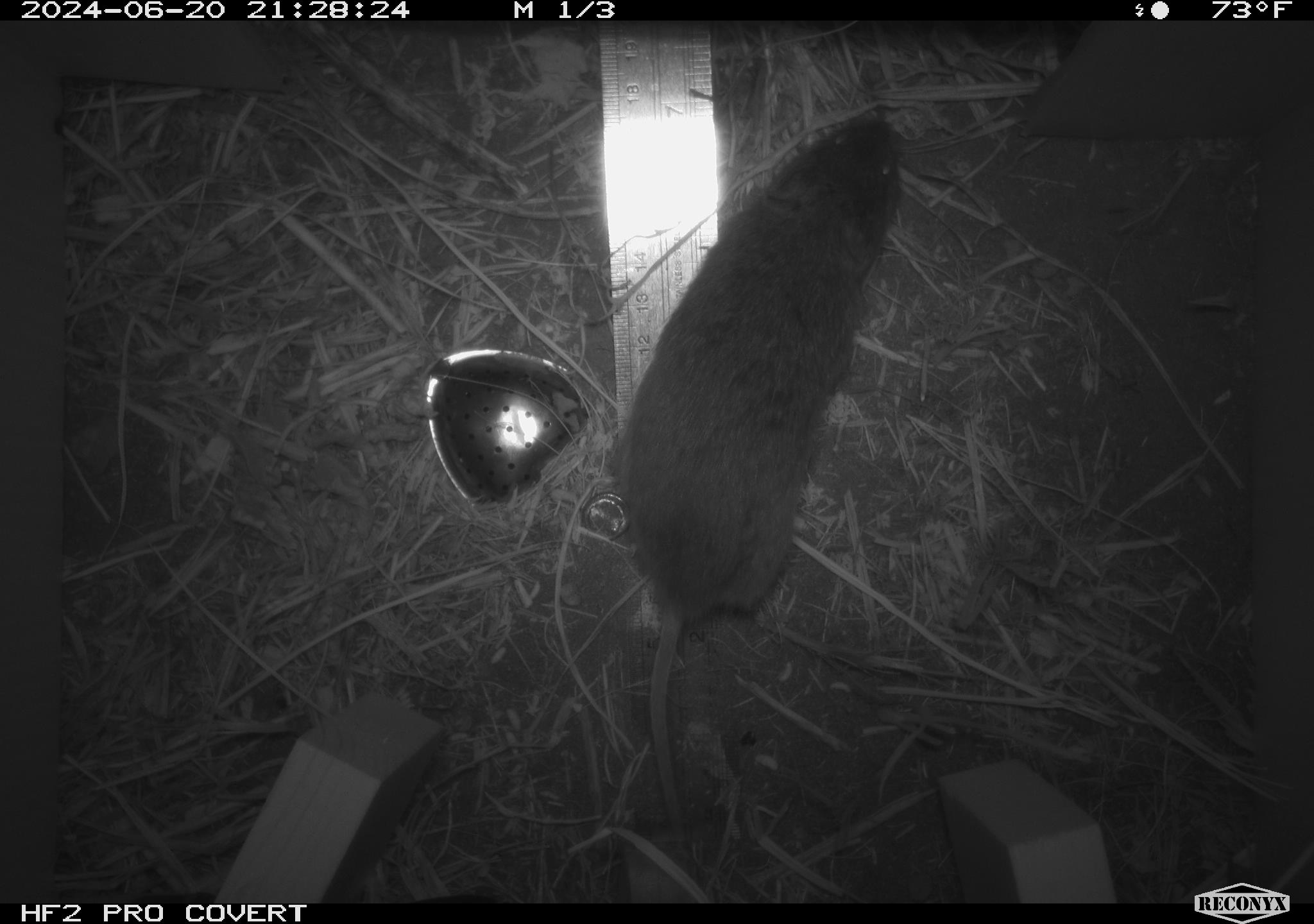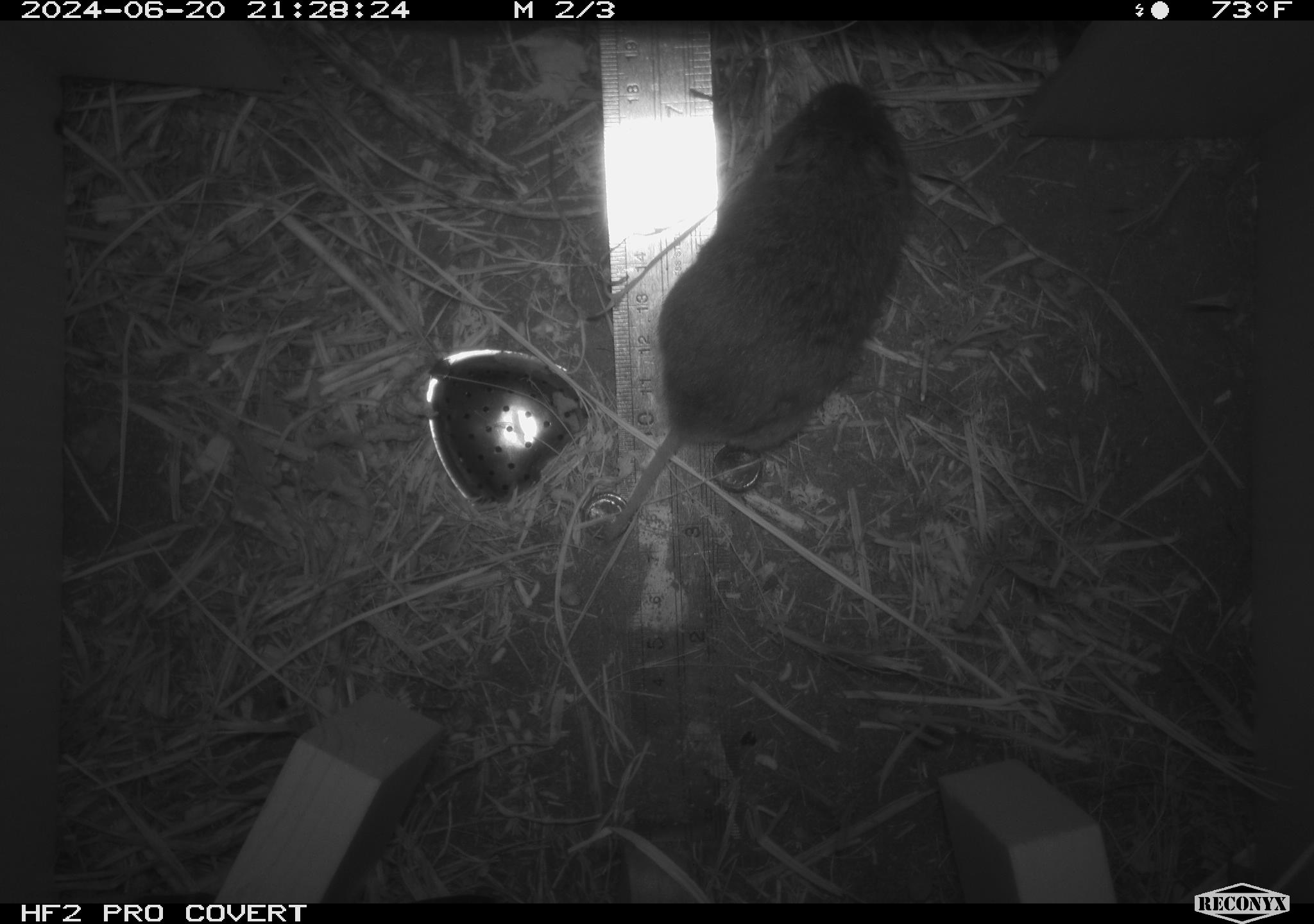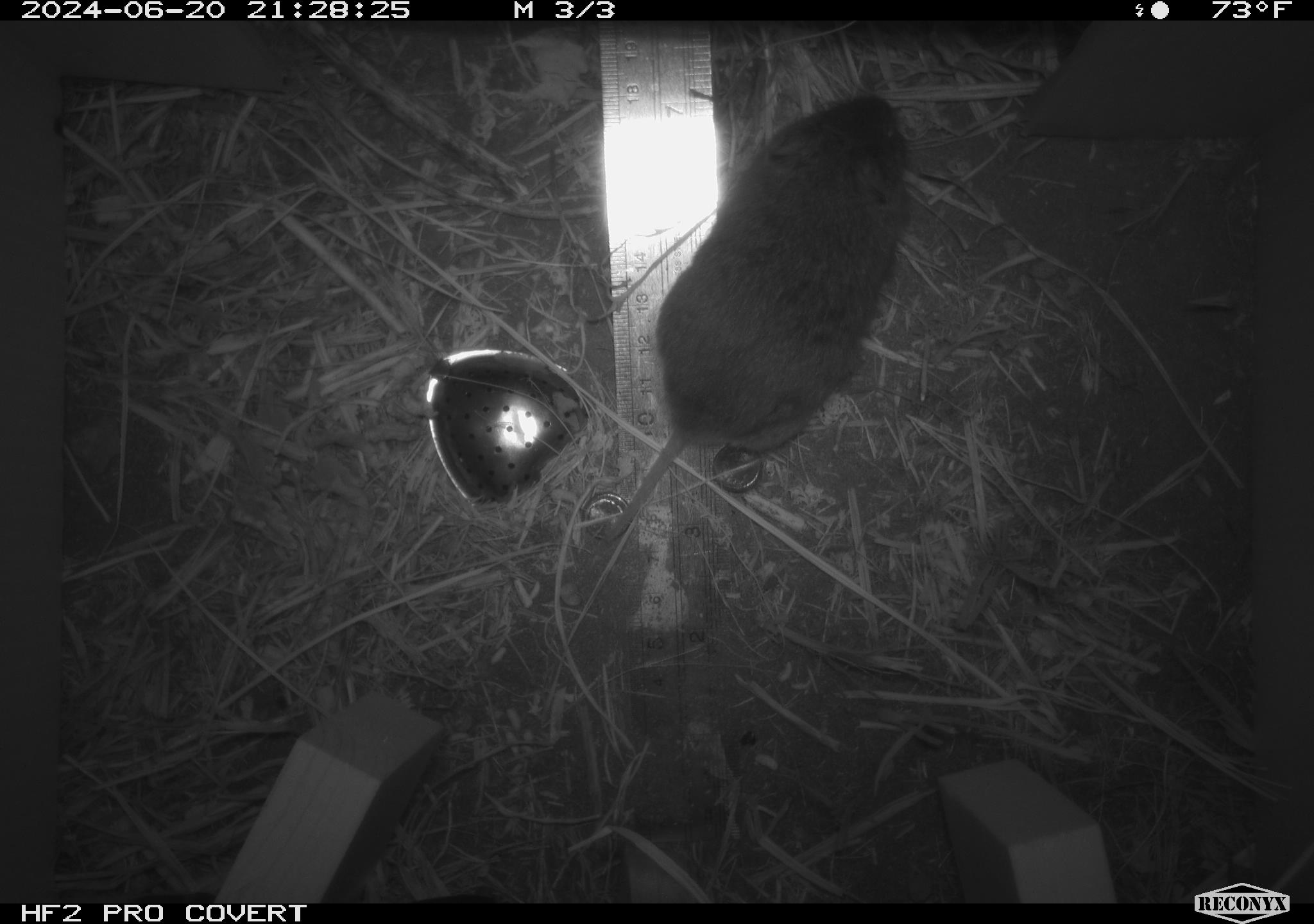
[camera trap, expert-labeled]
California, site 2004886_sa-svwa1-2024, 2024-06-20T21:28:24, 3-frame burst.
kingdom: Animalia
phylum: Chordata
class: Mammalia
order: Rodentia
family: Cricetidae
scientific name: Arvicolinae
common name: voles, lemmings, and muskrats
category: arvicolinae subfamily